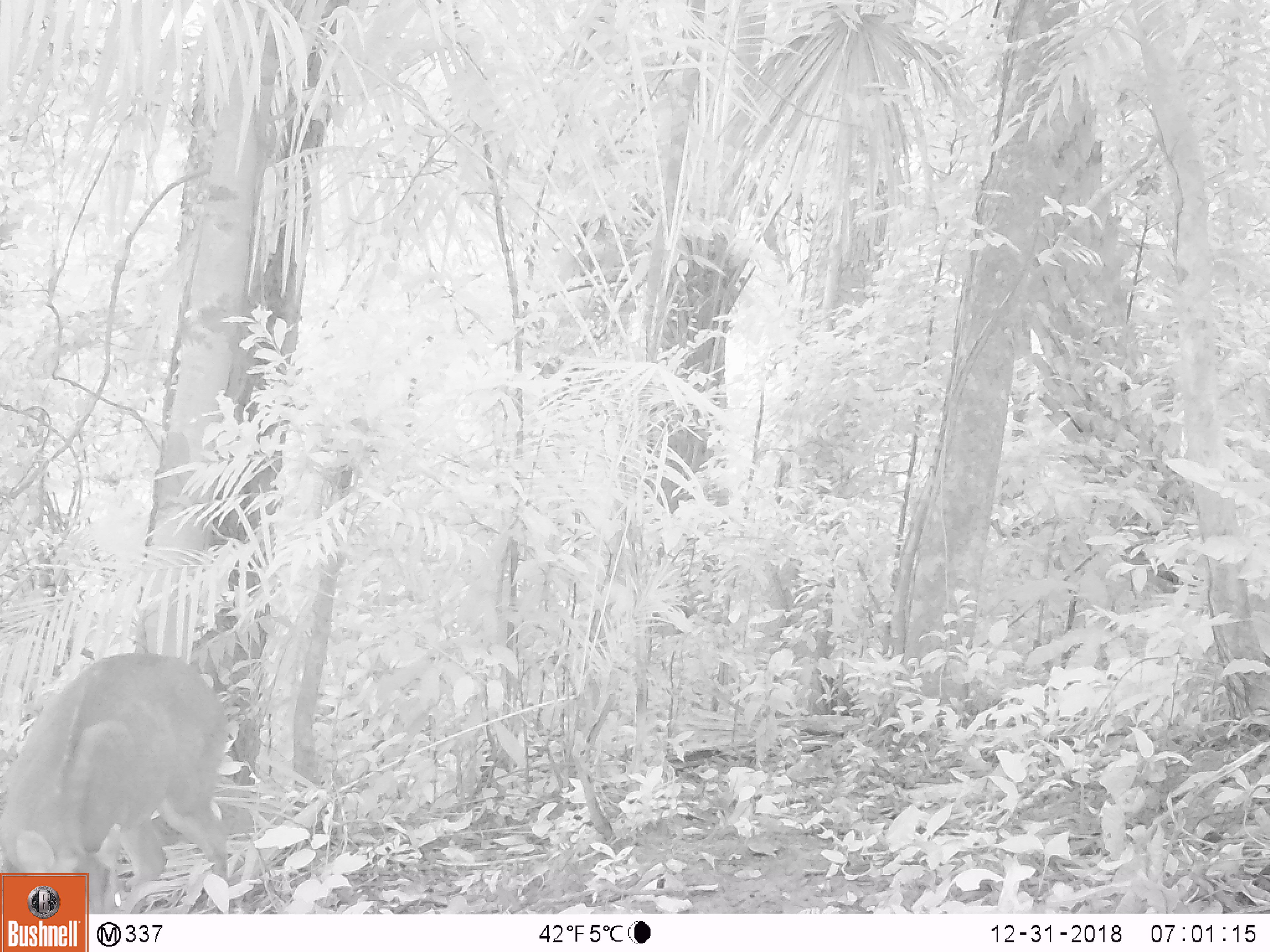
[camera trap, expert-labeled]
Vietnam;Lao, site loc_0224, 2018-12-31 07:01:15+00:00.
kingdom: Animalia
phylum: Chordata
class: Mammalia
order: Artiodactyla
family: Cervidae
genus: Muntiacus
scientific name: Muntiacus vuquangensis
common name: large-antlered muntjac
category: large antlered muntjac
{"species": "large antlered muntjac (large-antlered muntjac) (Muntiacus vuquangensis)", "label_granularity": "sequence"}